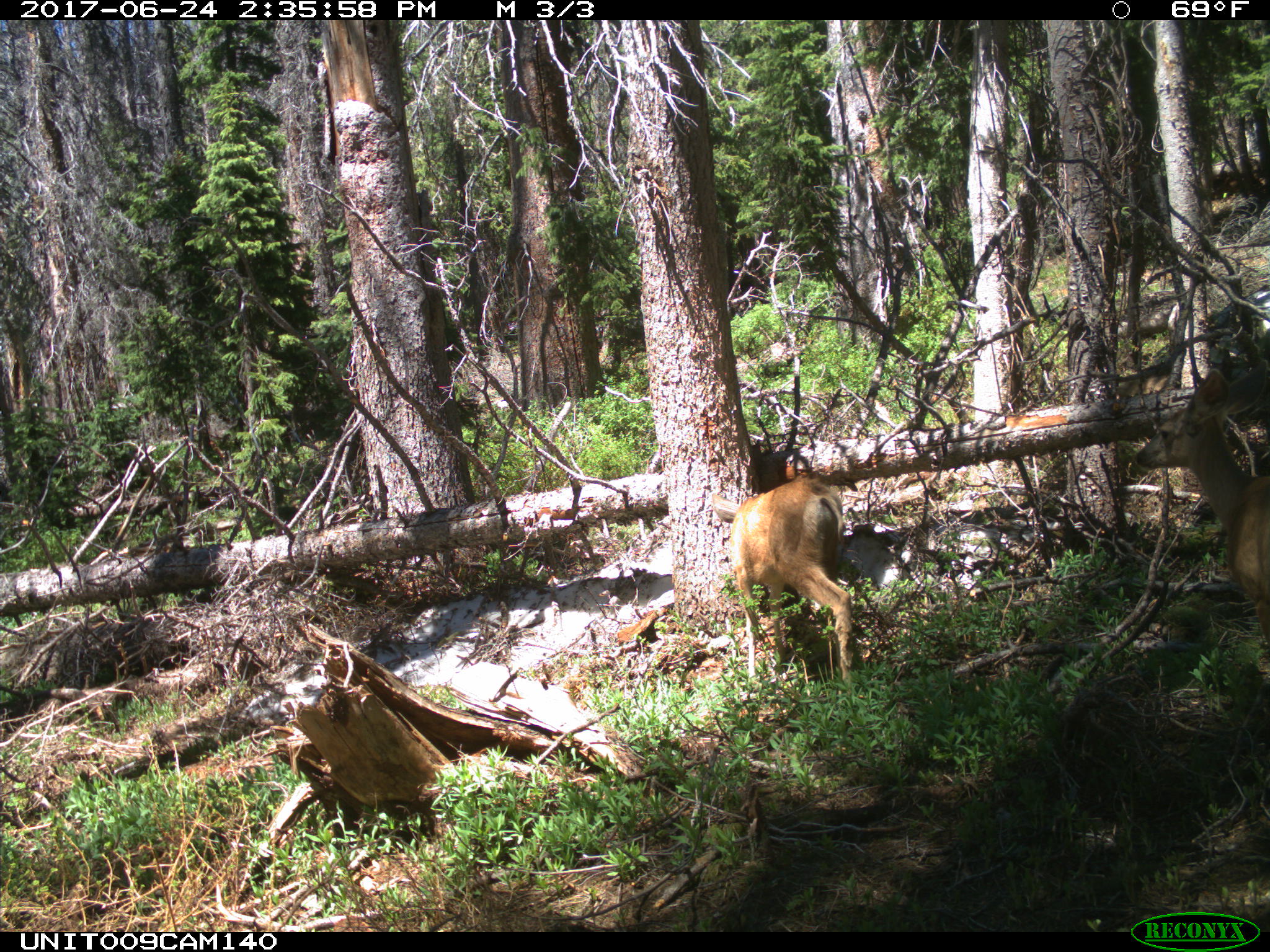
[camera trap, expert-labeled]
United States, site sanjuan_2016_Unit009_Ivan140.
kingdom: Animalia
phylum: Chordata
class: Mammalia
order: Artiodactyla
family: Cervidae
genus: Odocoileus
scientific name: Odocoileus hemionus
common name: mule deer